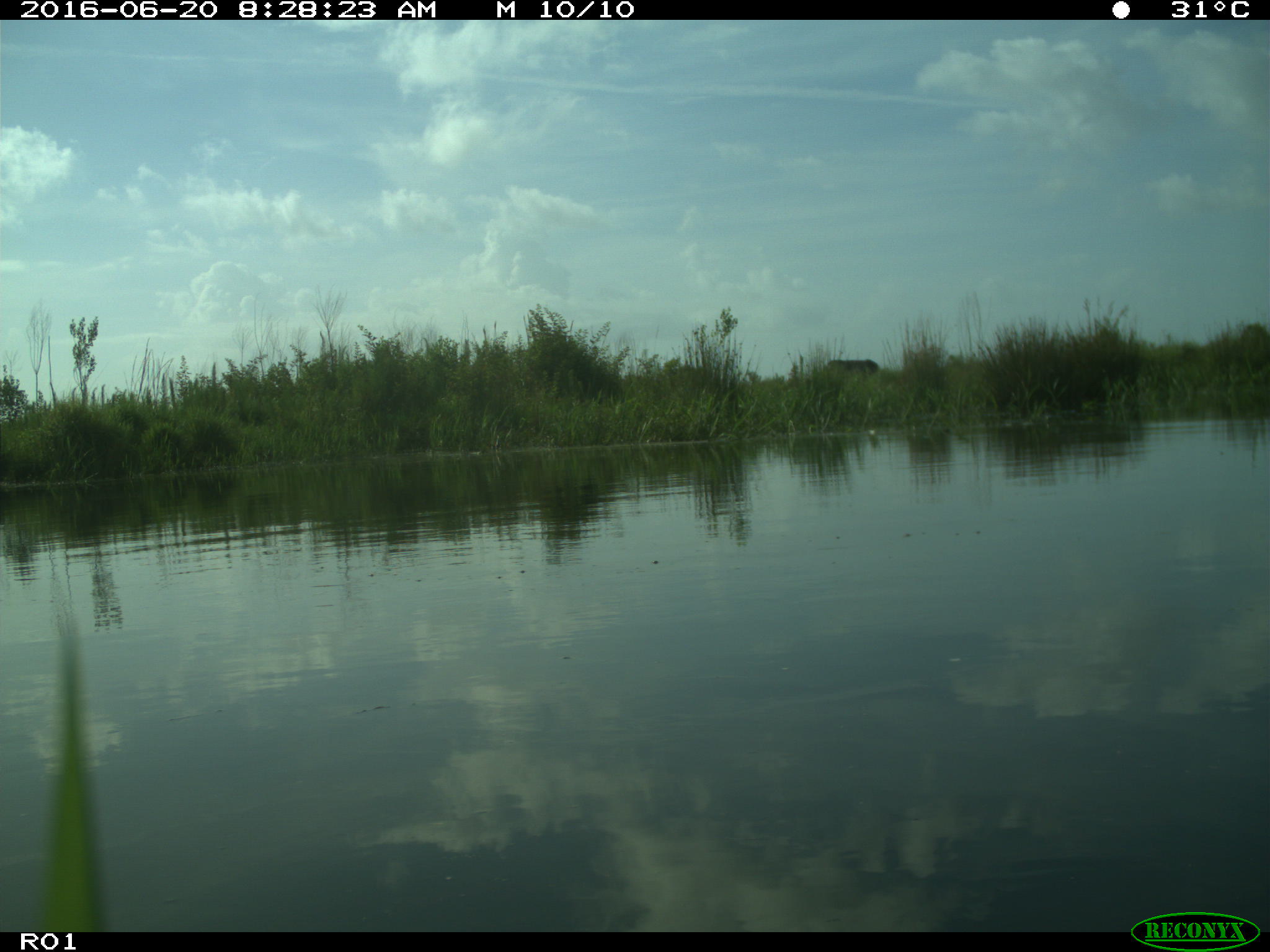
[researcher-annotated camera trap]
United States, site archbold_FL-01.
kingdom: Animalia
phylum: Chordata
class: Mammalia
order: Artiodactyla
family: Bovidae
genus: Bos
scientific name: Bos taurus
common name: domestic cow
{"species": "Bos taurus (domestic cow)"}